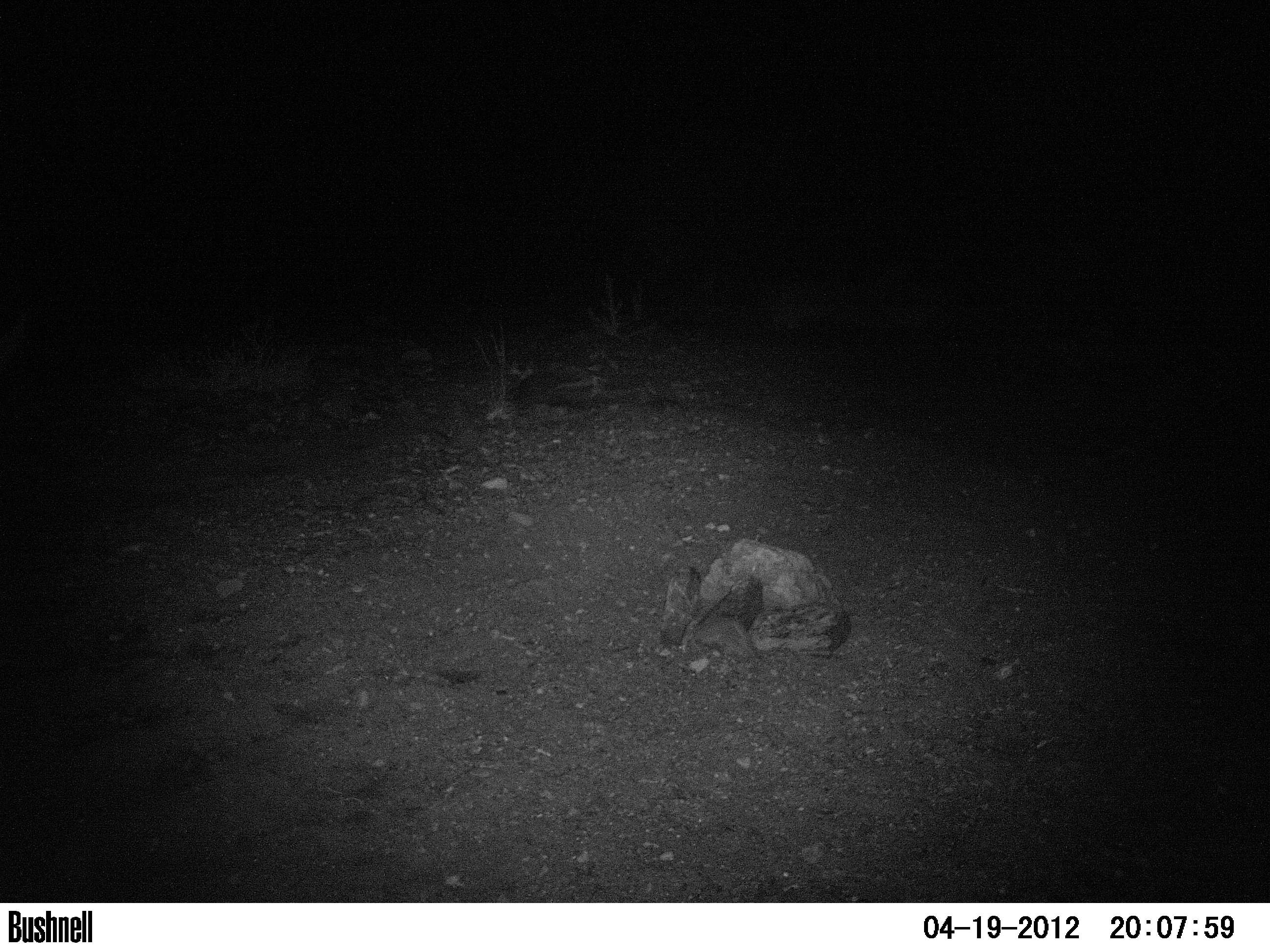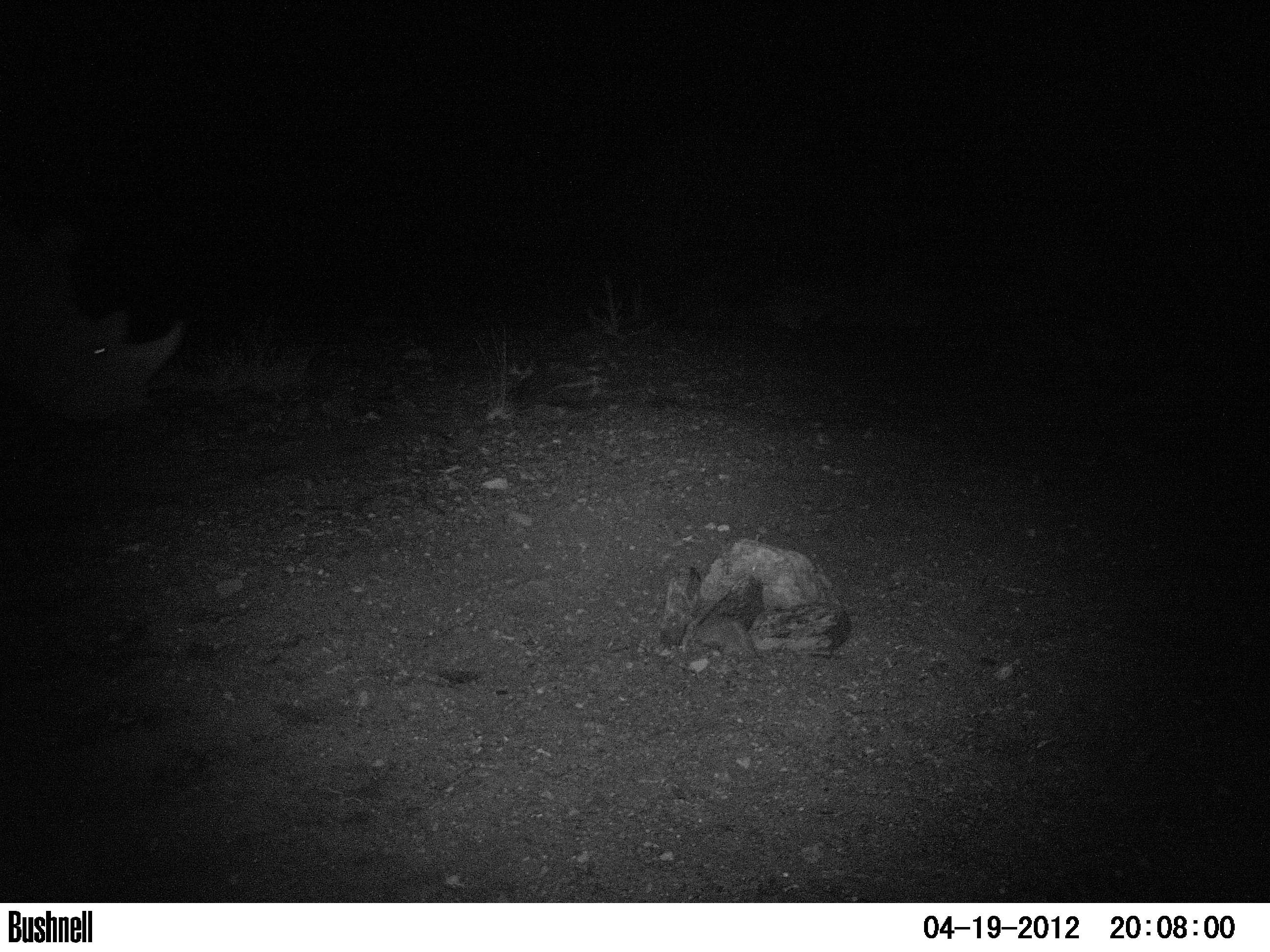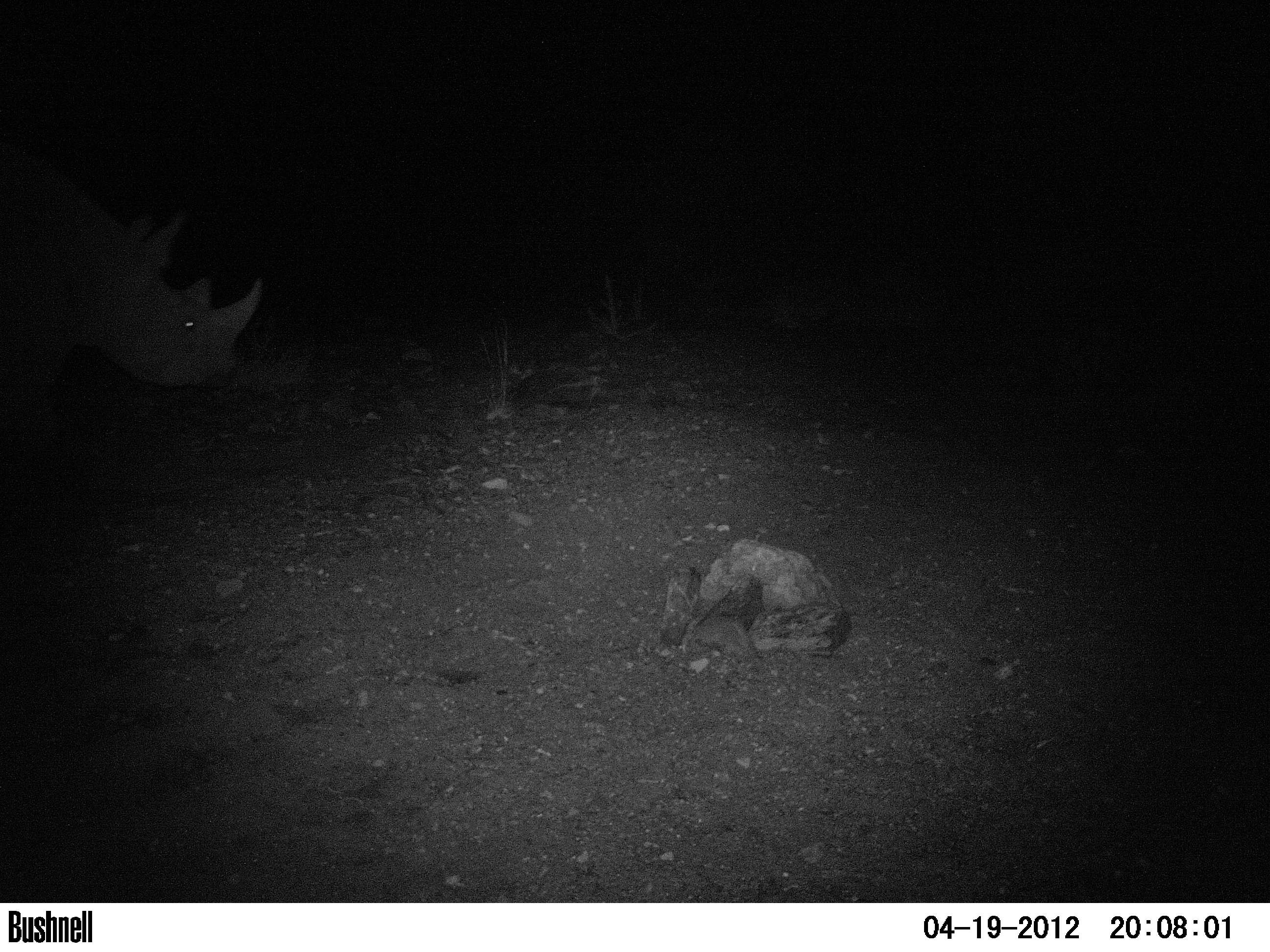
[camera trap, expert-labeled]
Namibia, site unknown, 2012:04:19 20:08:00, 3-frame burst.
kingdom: Animalia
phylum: Chordata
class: Mammalia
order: Perissodactyla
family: Rhinocerotidae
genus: Diceros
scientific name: Diceros bicornis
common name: black rhinoceros